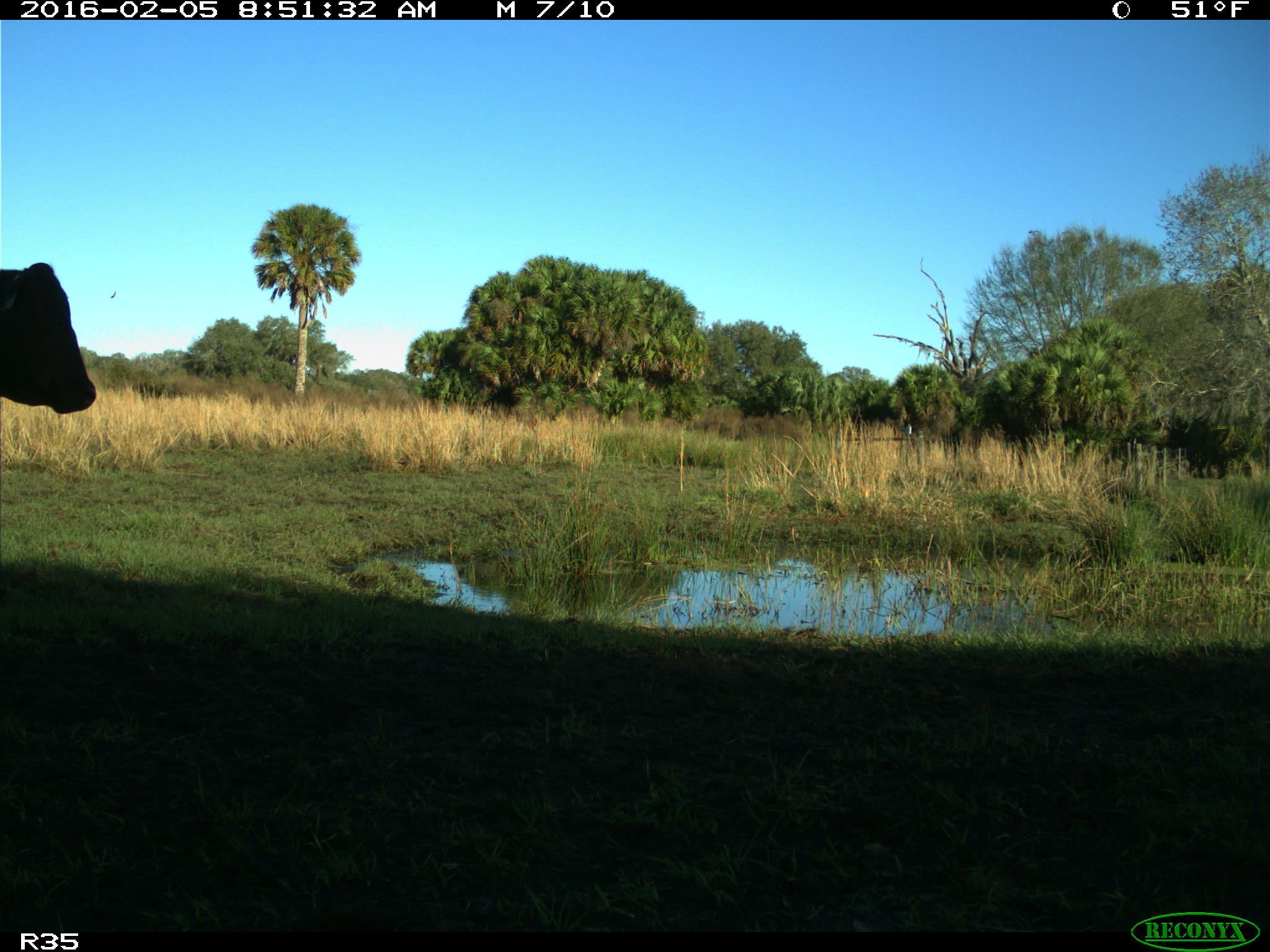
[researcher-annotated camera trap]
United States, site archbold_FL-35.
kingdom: Animalia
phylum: Chordata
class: Mammalia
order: Artiodactyla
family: Bovidae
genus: Bos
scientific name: Bos taurus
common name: domestic cow